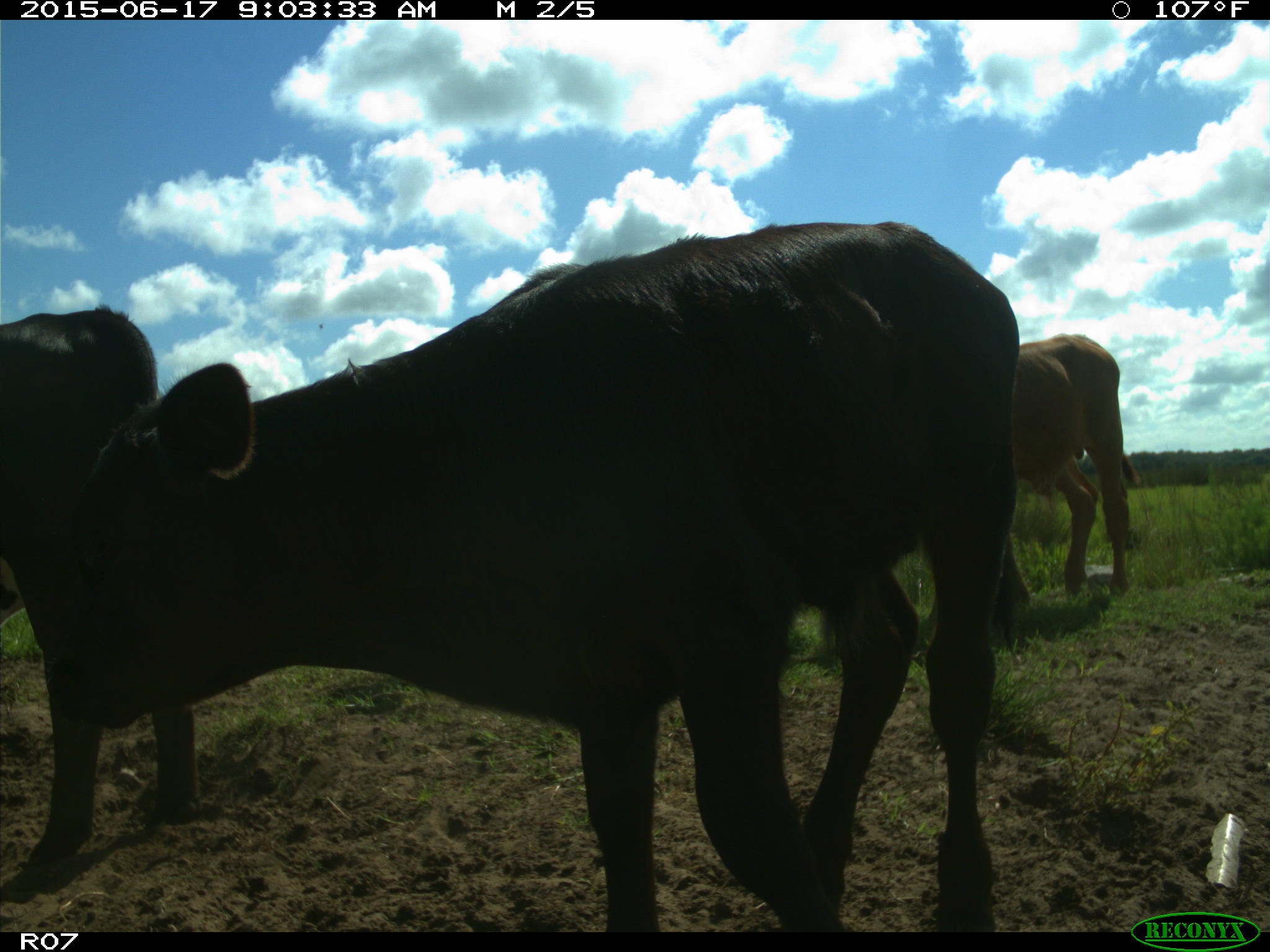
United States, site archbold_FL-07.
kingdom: Animalia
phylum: Chordata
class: Mammalia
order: Artiodactyla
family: Bovidae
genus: Bos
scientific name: Bos taurus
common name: domestic cow